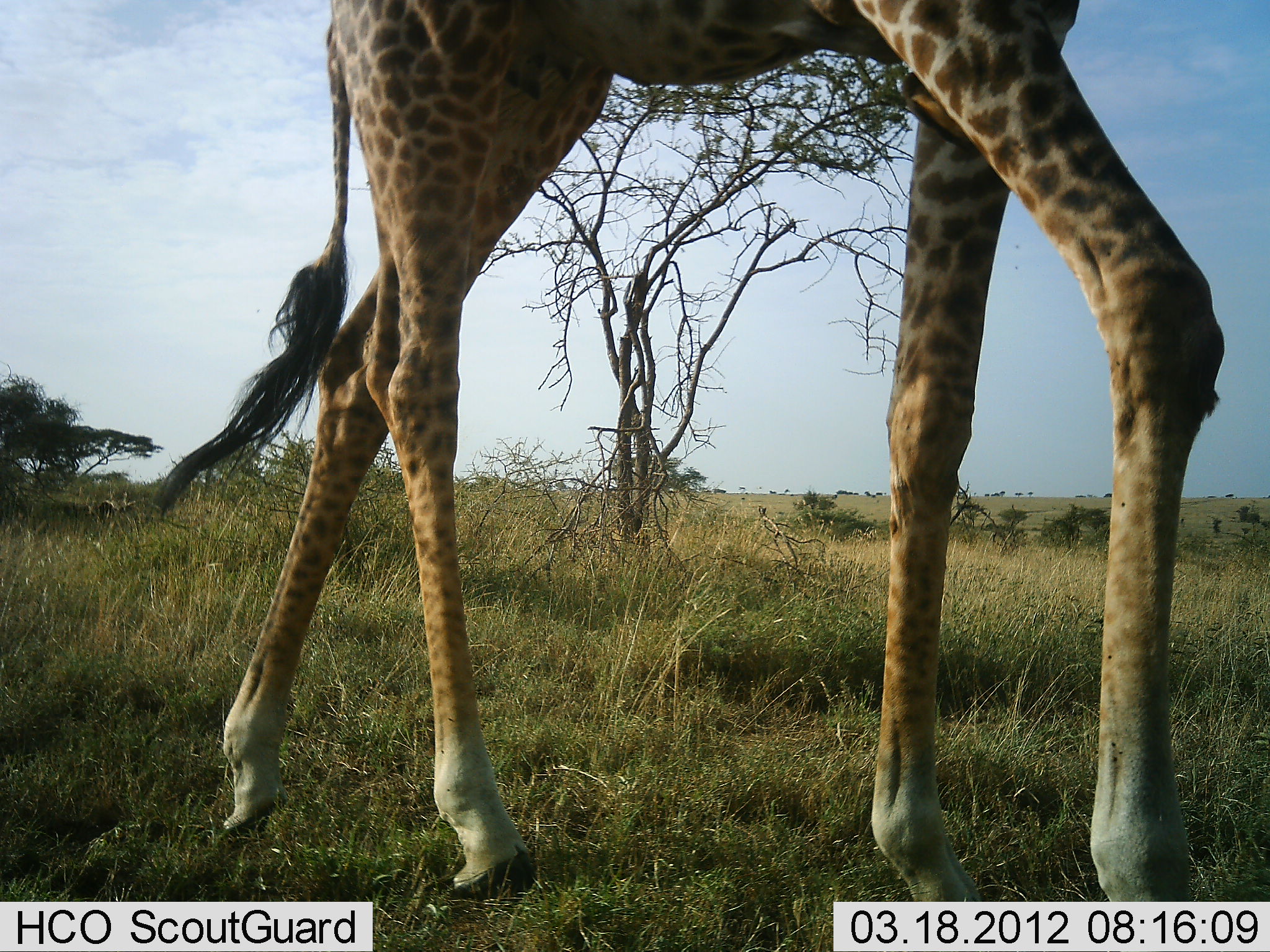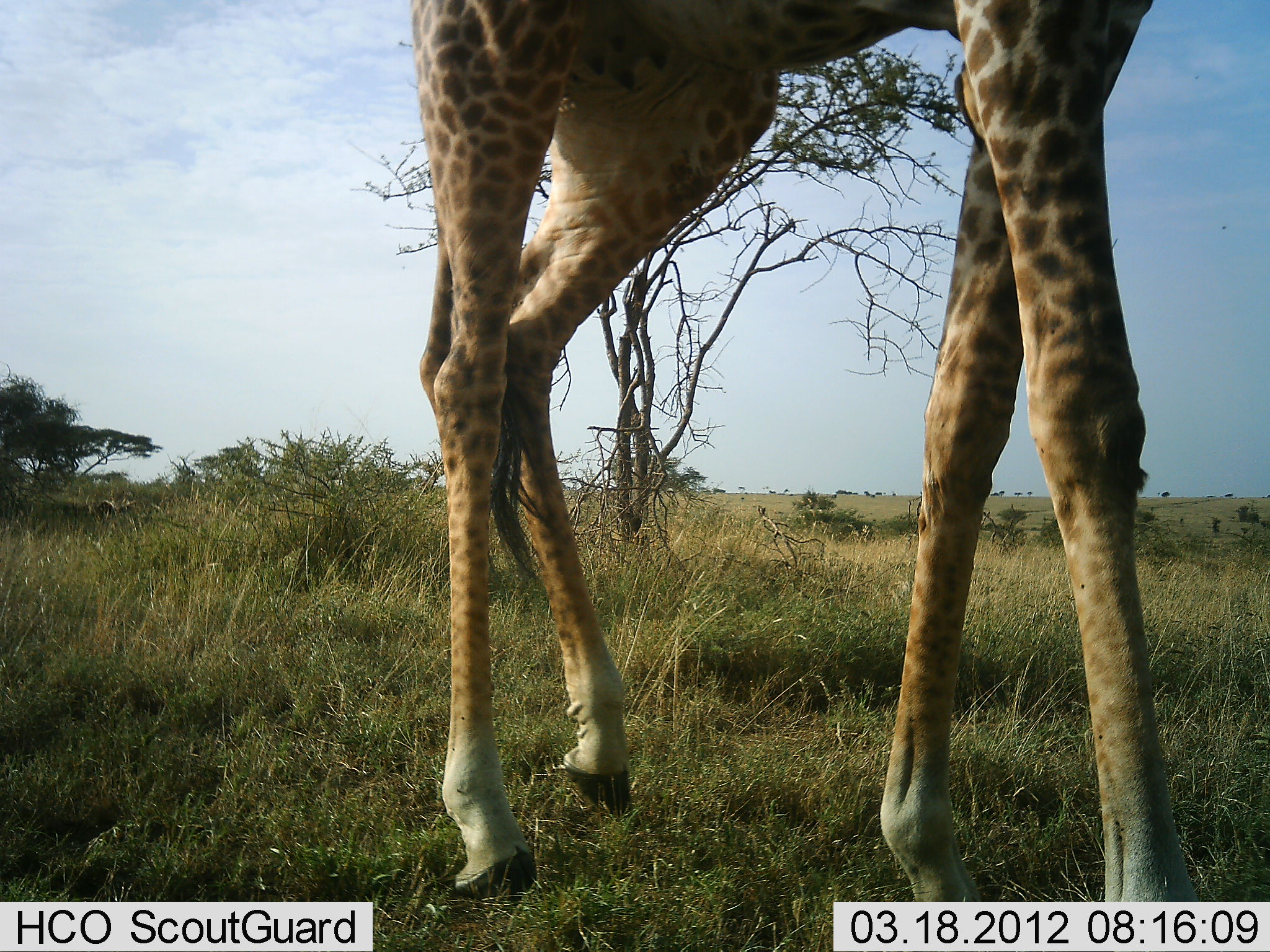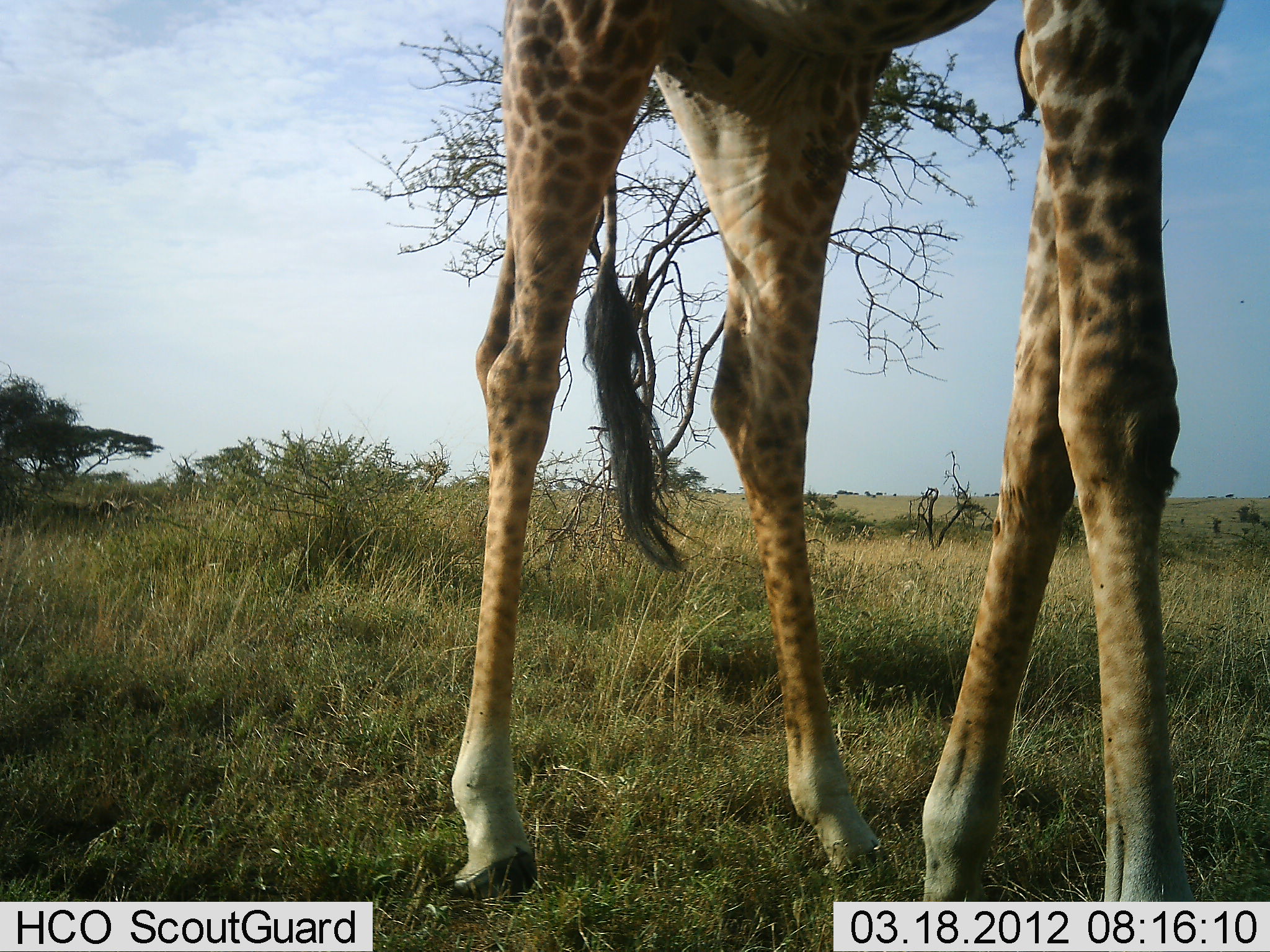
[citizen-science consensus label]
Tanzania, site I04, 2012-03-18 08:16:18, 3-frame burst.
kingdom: Animalia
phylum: Chordata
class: Mammalia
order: Artiodactyla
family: Giraffidae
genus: Giraffa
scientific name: Giraffa camelopardalis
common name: giraffe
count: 1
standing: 16%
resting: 0%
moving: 84%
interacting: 0%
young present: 0%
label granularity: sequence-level